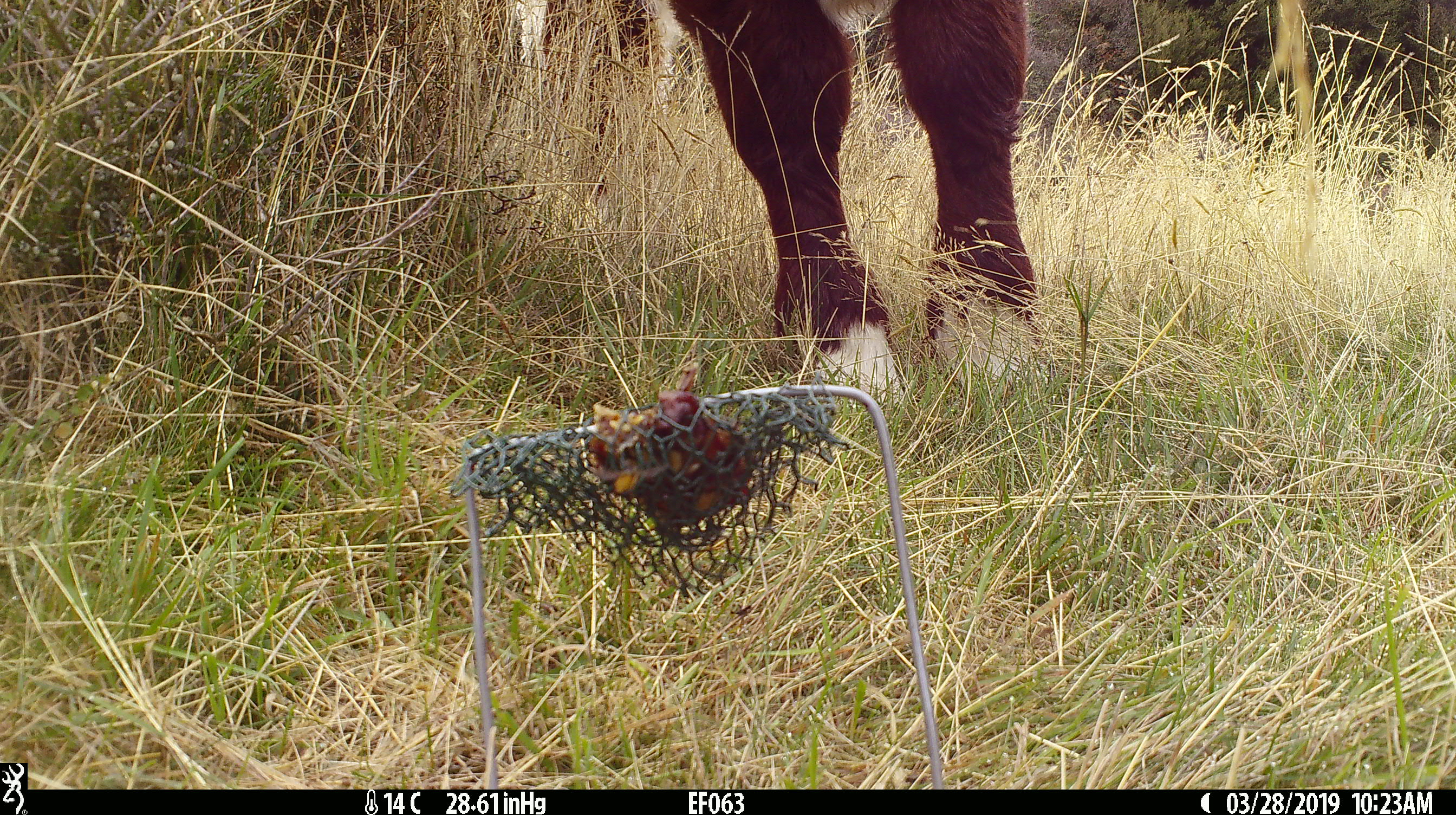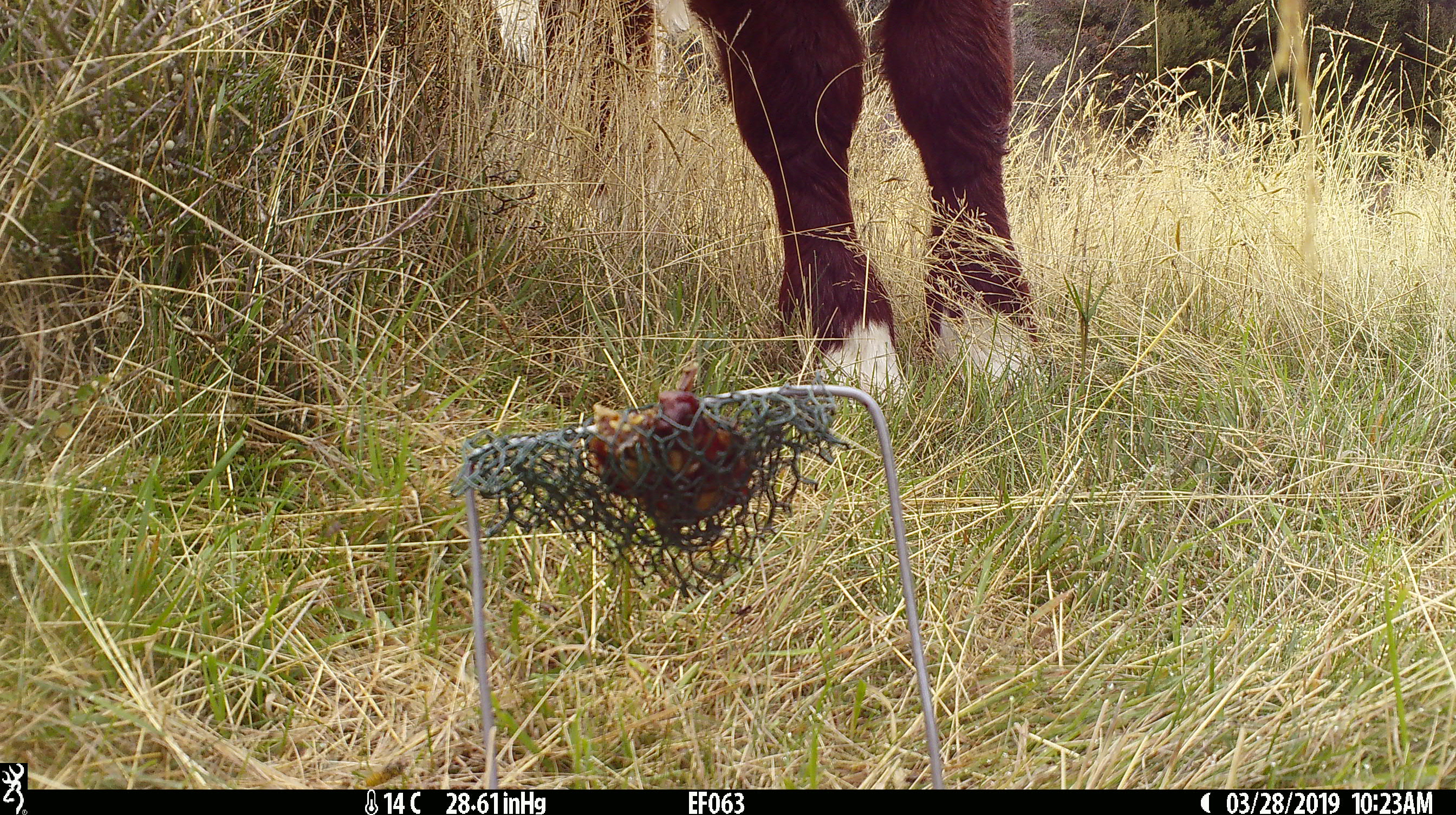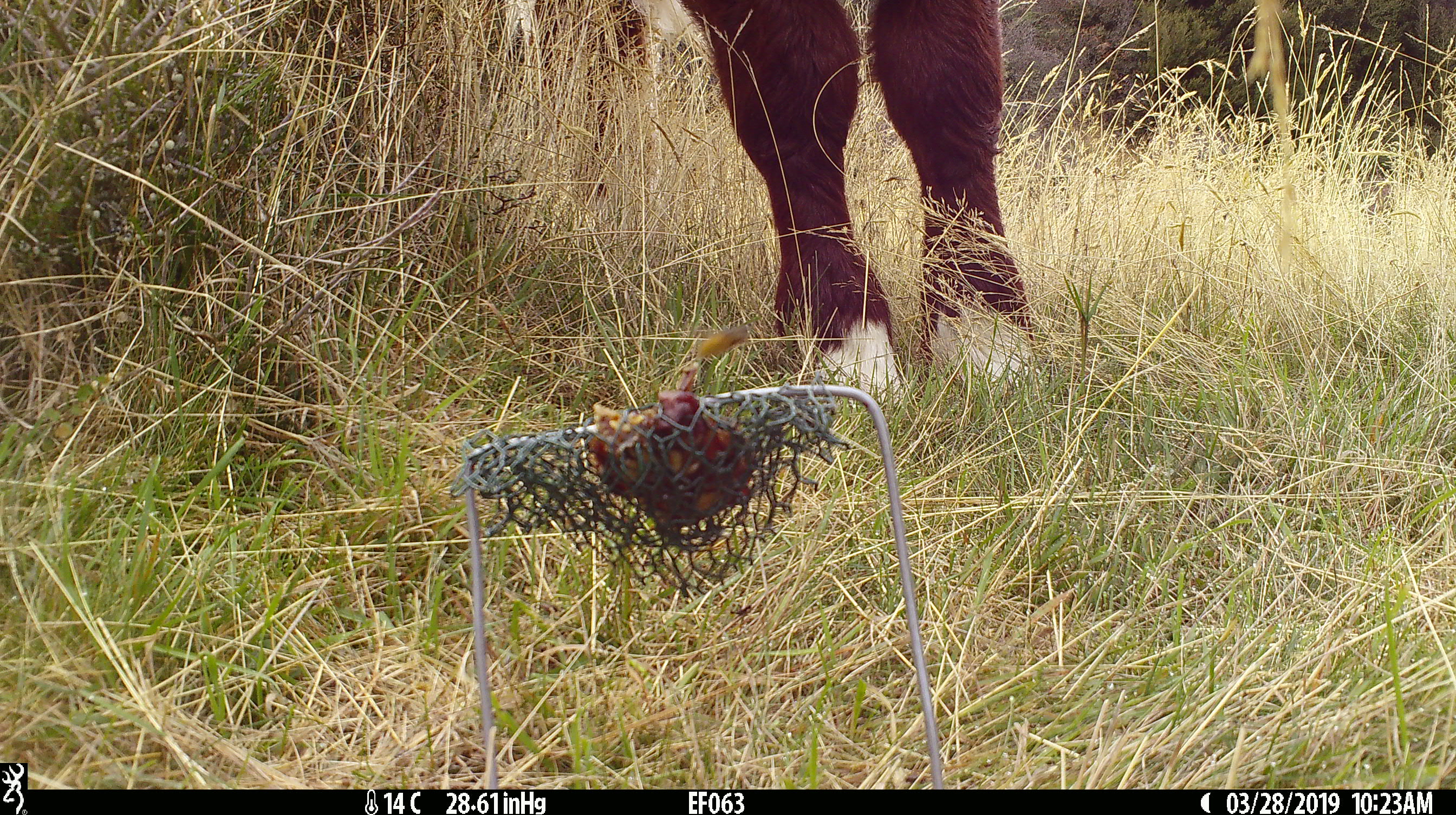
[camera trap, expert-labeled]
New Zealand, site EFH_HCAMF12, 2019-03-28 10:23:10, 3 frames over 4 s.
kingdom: Animalia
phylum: Chordata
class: Mammalia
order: Artiodactyla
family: Bovidae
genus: Bos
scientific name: Bos taurus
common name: domestic cow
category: cow